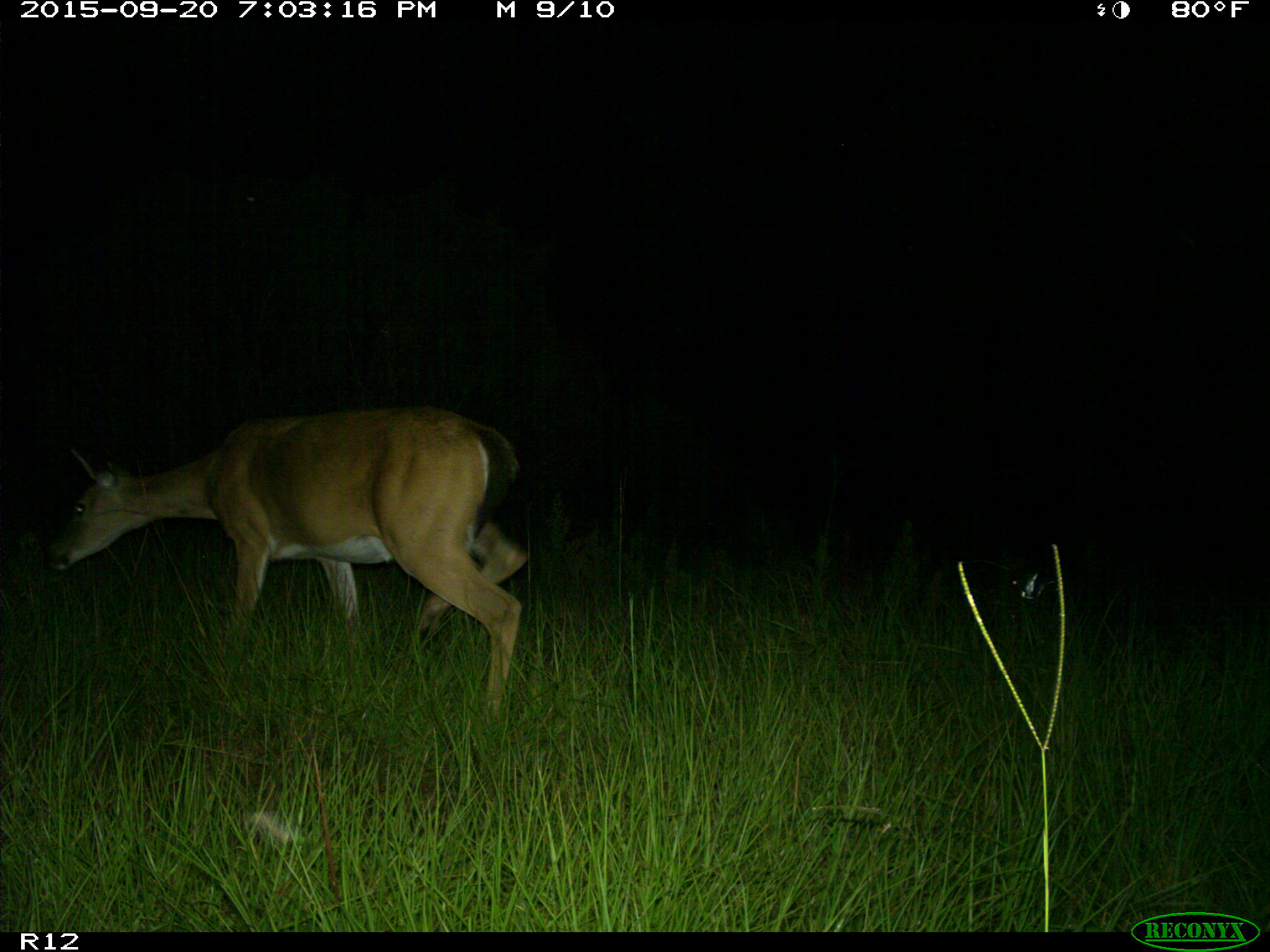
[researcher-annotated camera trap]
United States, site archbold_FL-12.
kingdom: Animalia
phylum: Chordata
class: Mammalia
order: Artiodactyla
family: Cervidae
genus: Odocoileus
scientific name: Odocoileus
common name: deer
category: unidentified deer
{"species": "unidentified deer (deer) (Odocoileus)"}